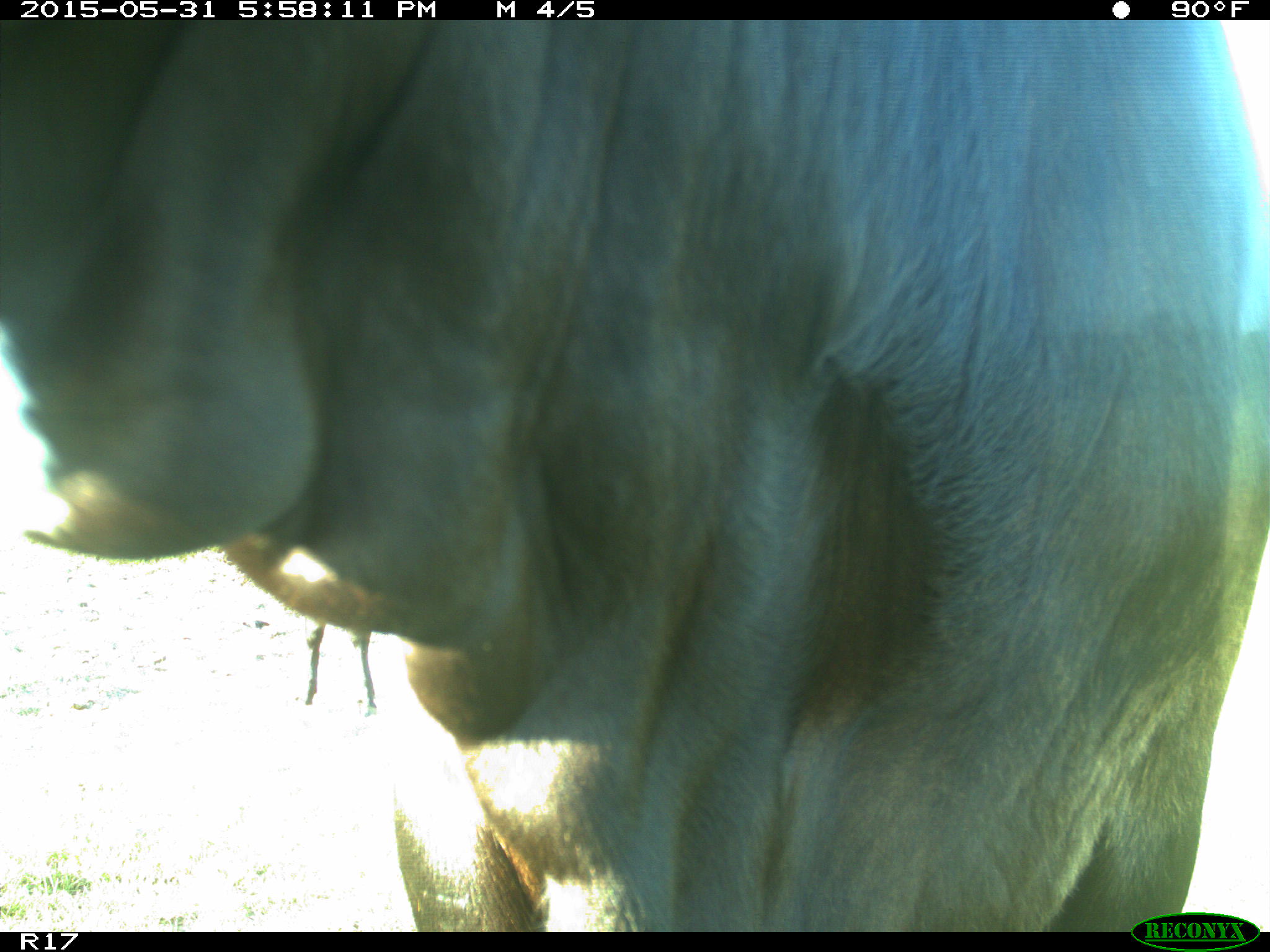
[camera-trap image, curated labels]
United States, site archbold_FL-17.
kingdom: Animalia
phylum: Chordata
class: Mammalia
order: Artiodactyla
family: Bovidae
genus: Bos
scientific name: Bos taurus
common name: domestic cow